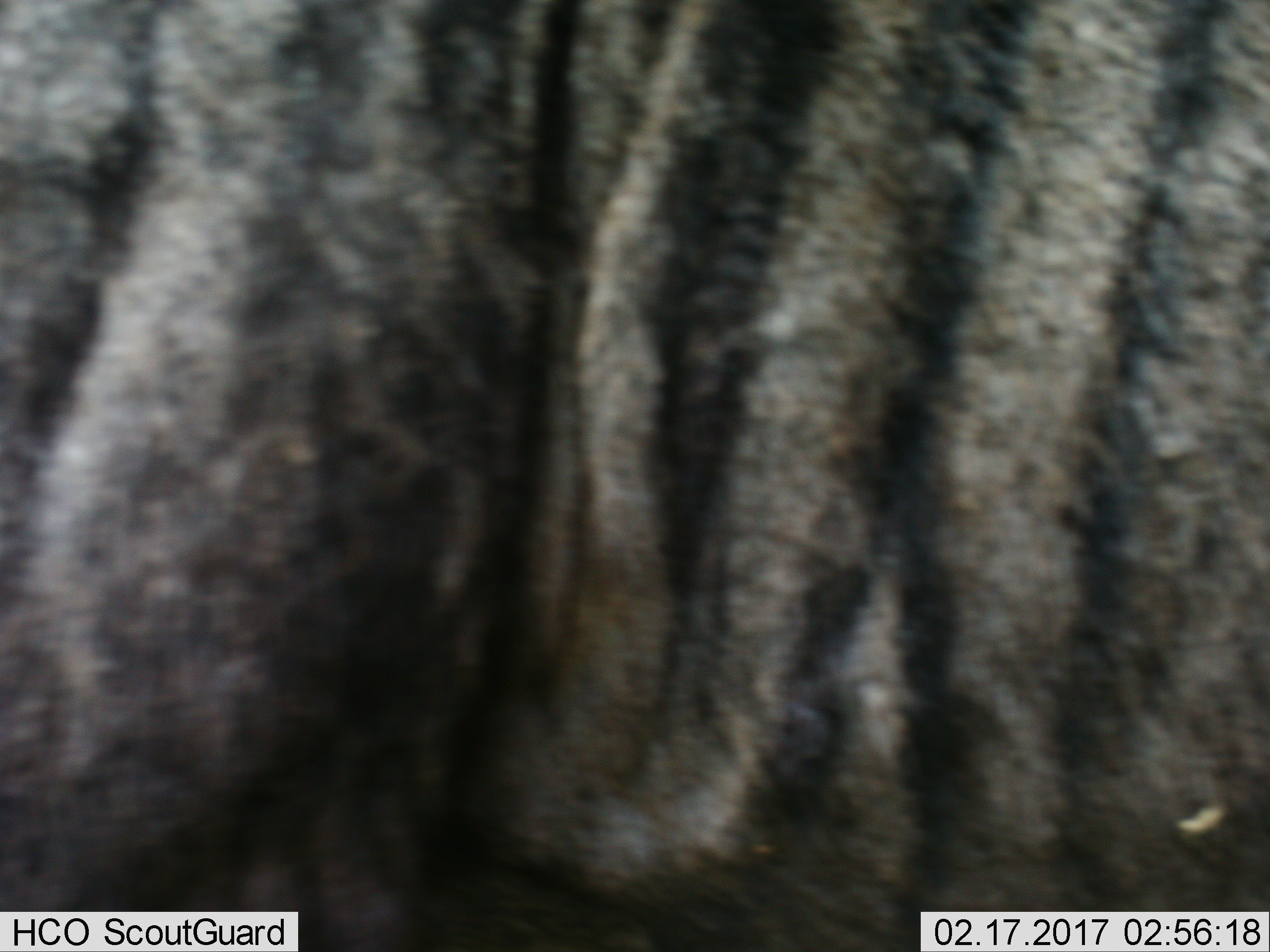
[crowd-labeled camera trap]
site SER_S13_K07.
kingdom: Animalia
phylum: Chordata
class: Mammalia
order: Artiodactyla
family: Bovidae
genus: Connochaetes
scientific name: Connochaetes taurinus taurinus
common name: blue wildebeest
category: wildebeestblue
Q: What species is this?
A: Wildebeestblue (blue wildebeest) (Connochaetes taurinus taurinus).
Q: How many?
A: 1.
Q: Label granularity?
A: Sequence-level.